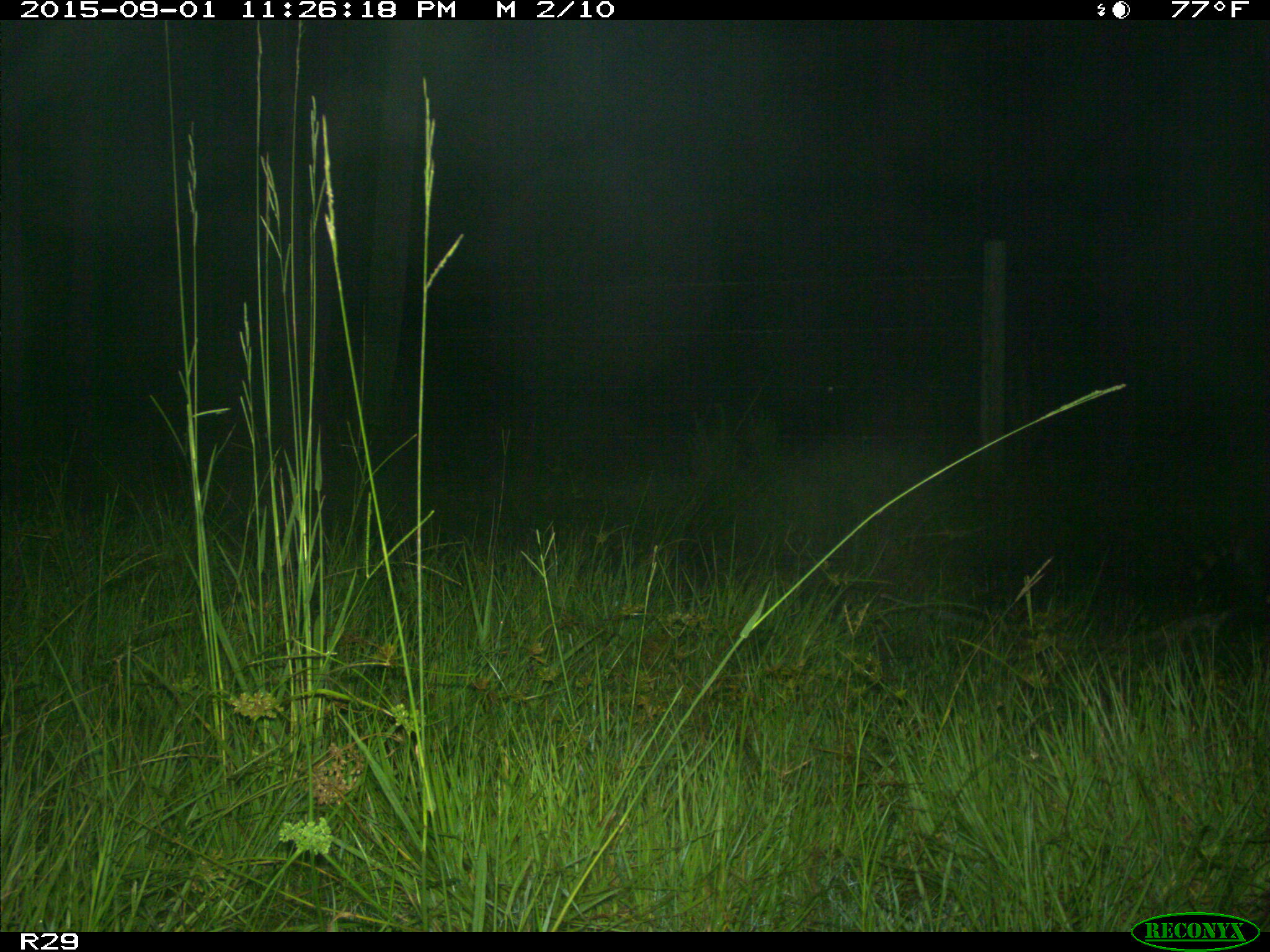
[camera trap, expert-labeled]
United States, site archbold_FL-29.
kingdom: Animalia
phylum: Chordata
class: Mammalia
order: Carnivora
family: Procyonidae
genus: Procyon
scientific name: Procyon lotor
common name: common raccoon